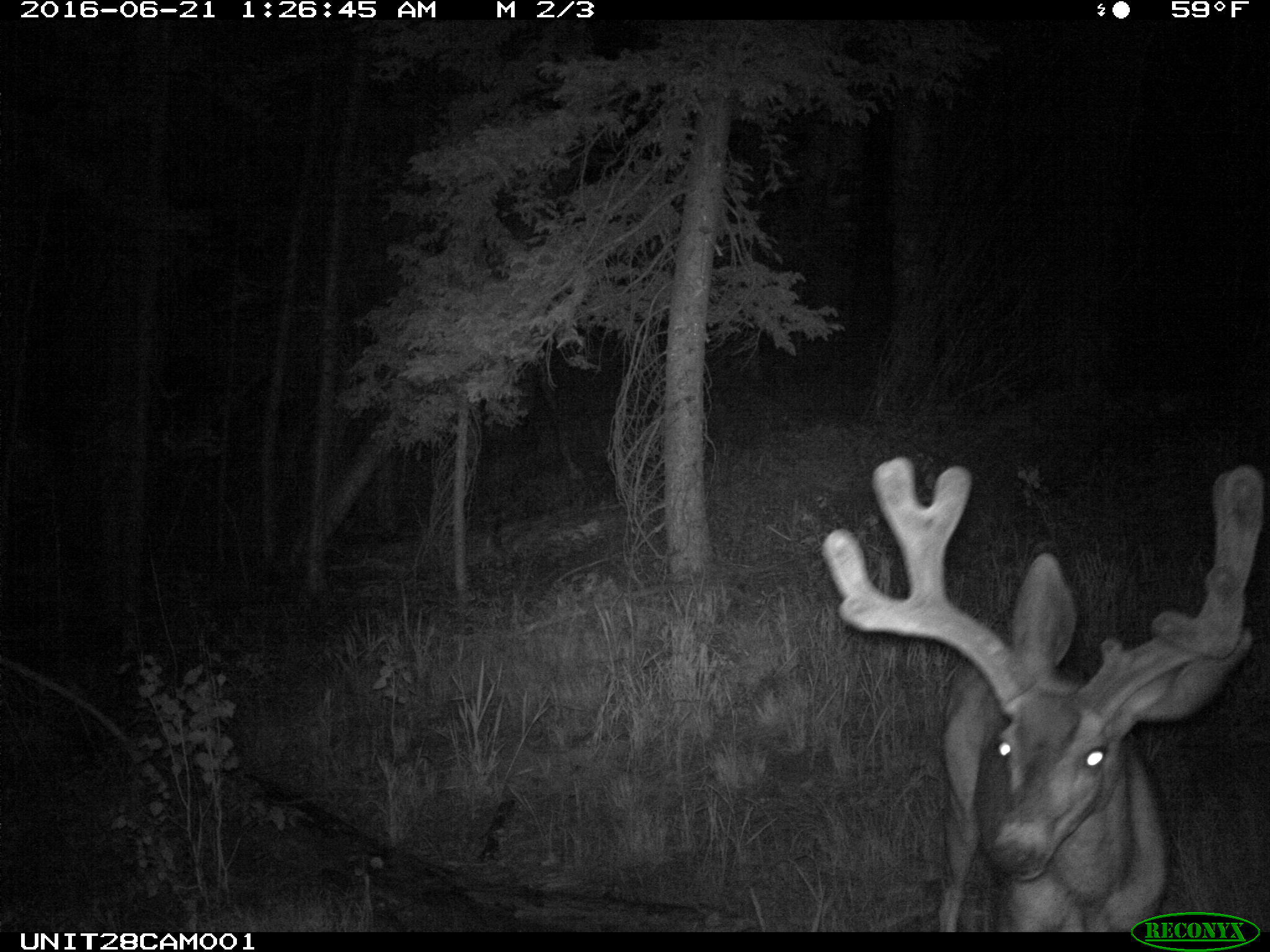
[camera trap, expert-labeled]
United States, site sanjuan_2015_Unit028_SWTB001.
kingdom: Animalia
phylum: Chordata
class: Mammalia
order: Artiodactyla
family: Cervidae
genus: Odocoileus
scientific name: Odocoileus hemionus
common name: mule deer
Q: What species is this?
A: Odocoileus hemionus (mule deer).